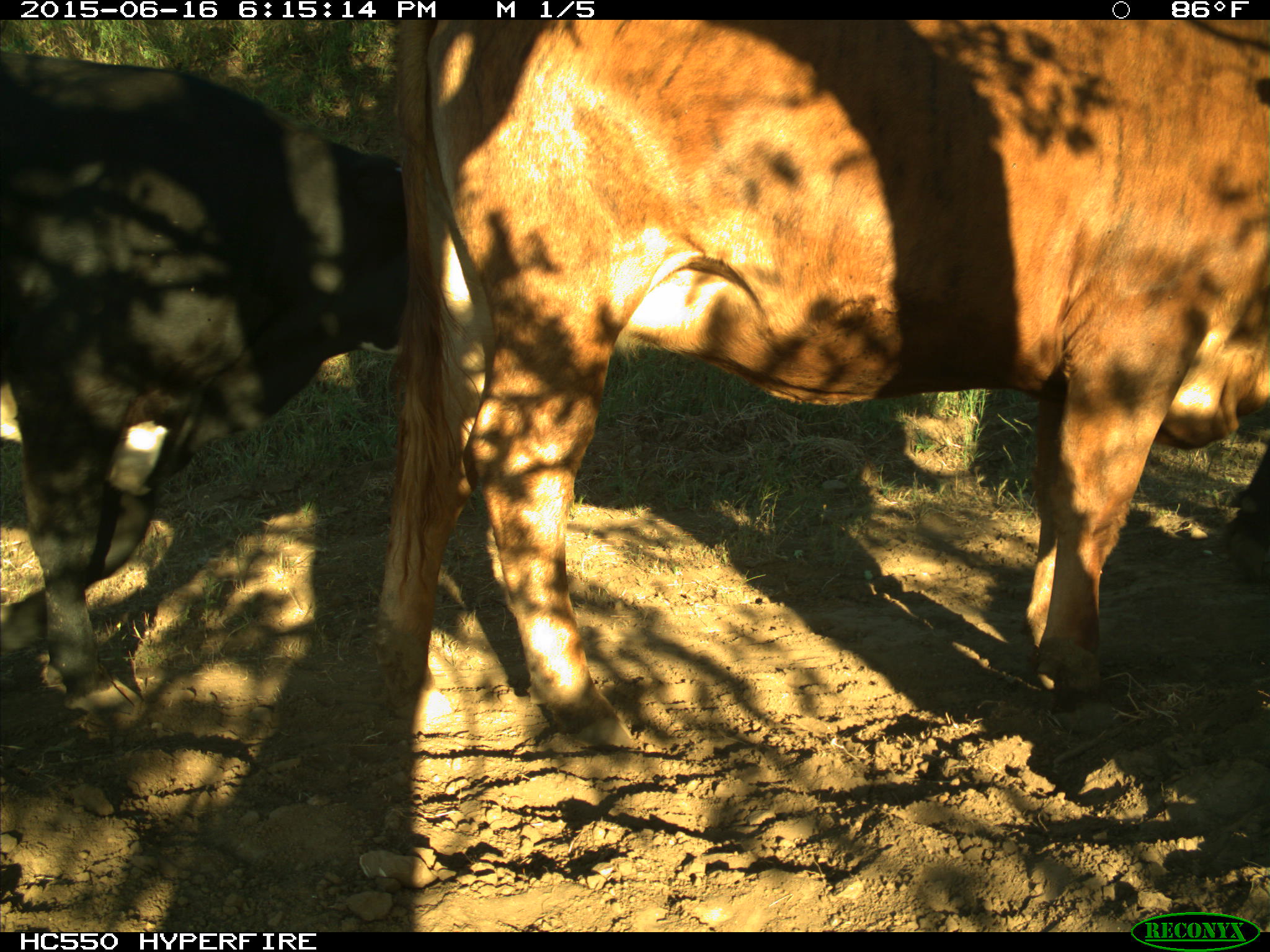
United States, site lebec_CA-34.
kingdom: Animalia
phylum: Chordata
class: Mammalia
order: Artiodactyla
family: Bovidae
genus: Bos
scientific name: Bos taurus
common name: domestic cow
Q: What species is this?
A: Bos taurus (domestic cow).